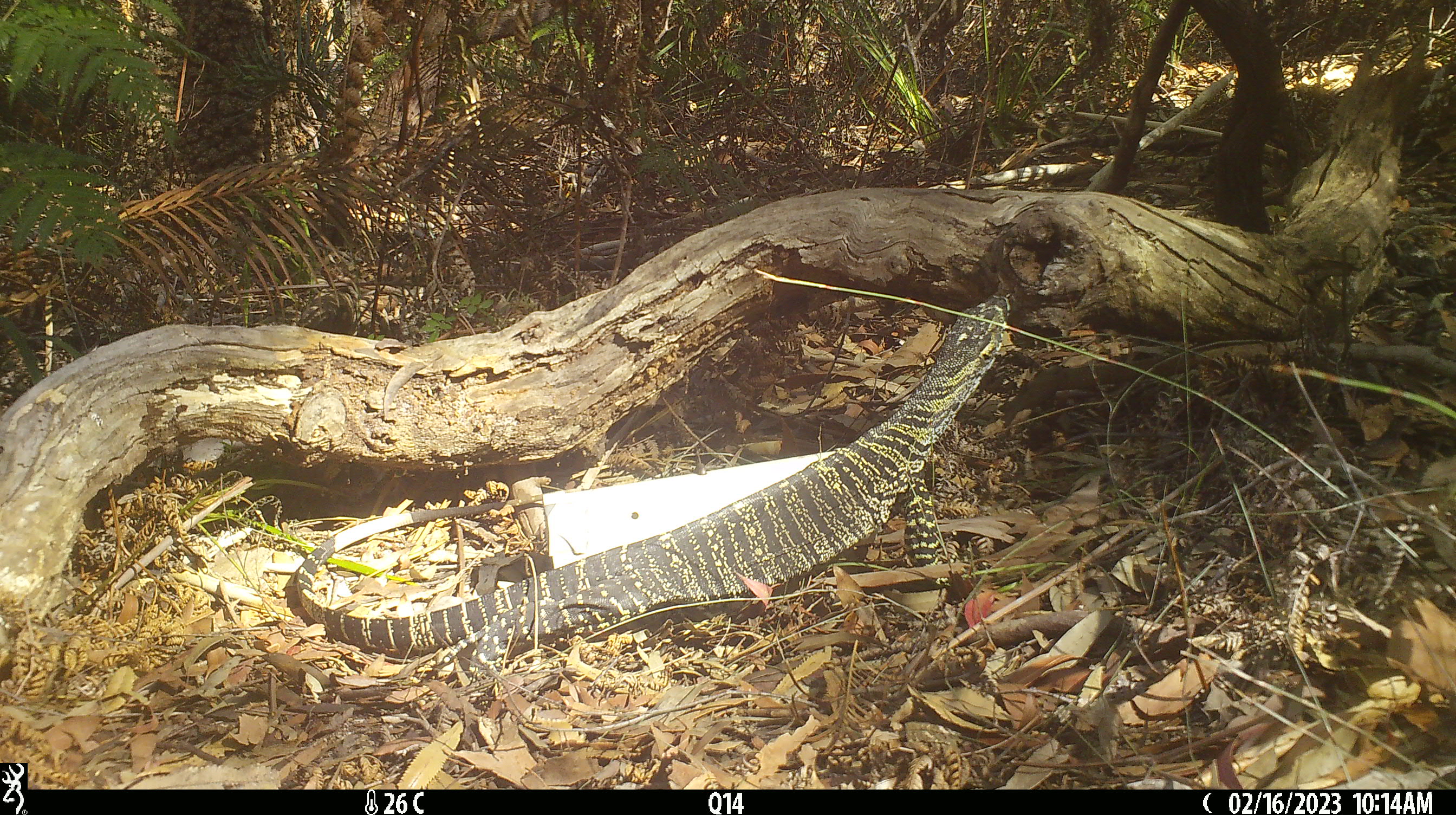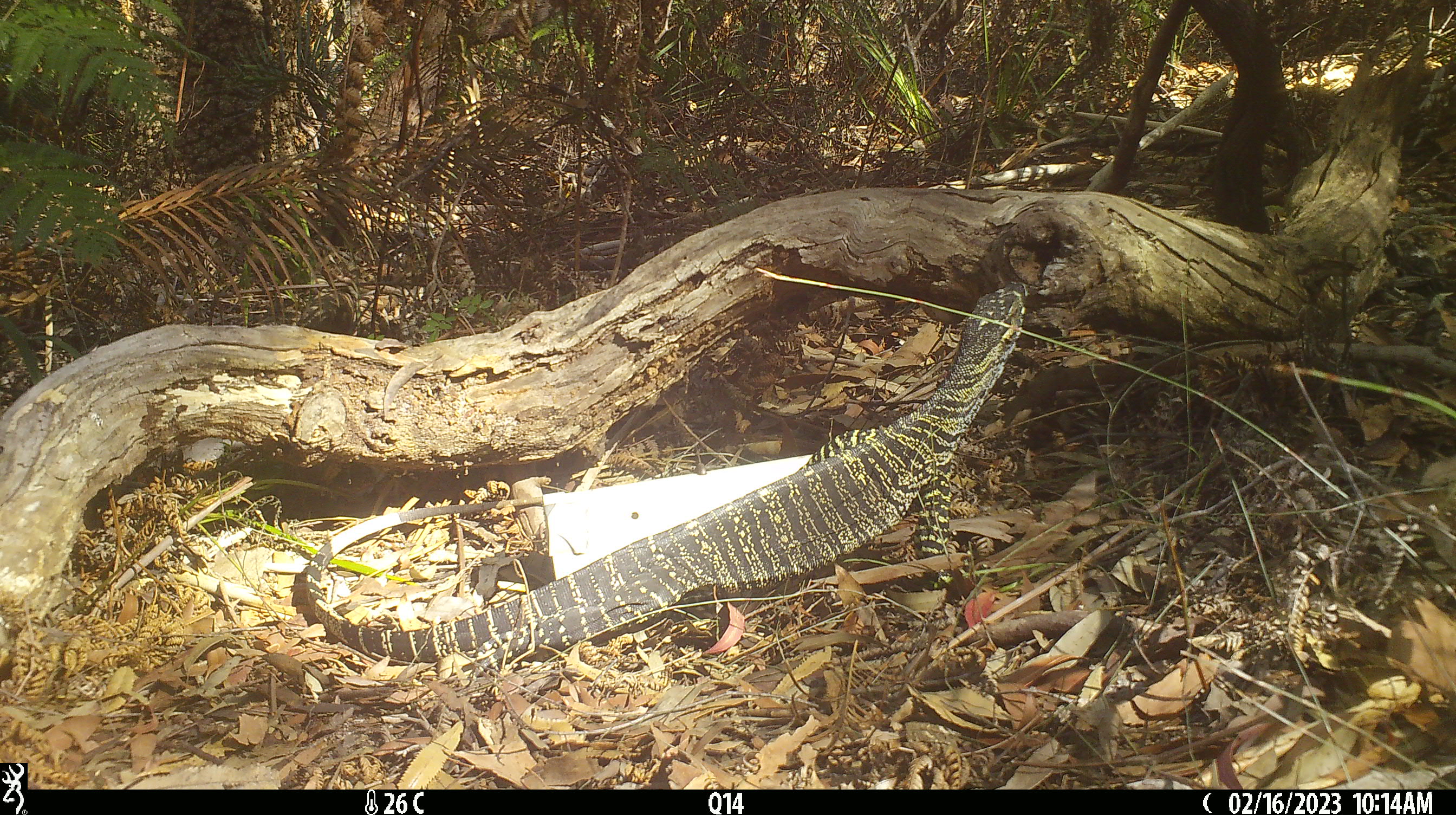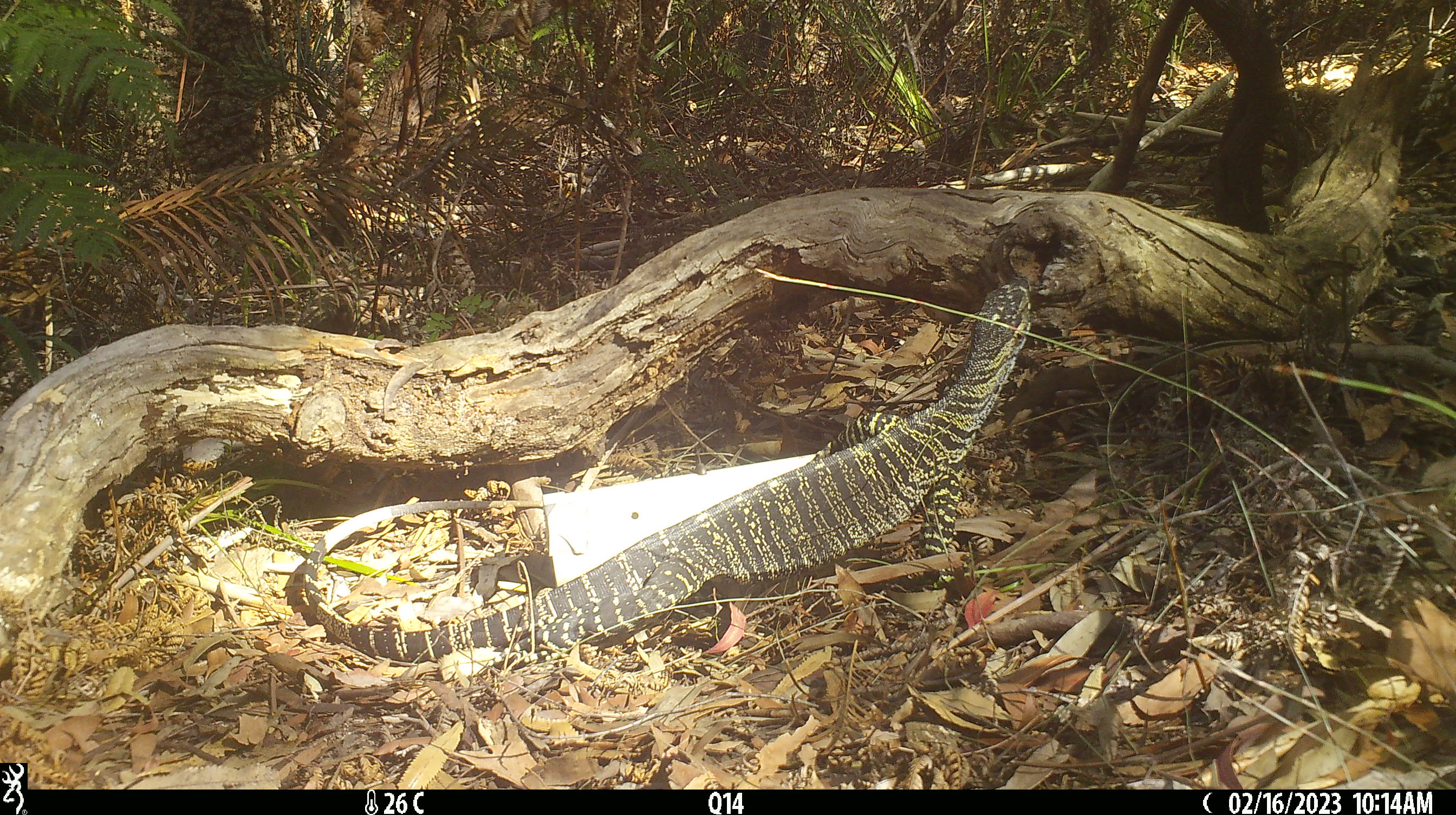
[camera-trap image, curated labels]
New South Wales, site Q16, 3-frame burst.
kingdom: Animalia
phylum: Chordata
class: Reptilia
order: Squamata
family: Varanidae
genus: Varanus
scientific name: Varanus varius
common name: lace monitor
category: goanna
Goanna (lace monitor) (Varanus varius).